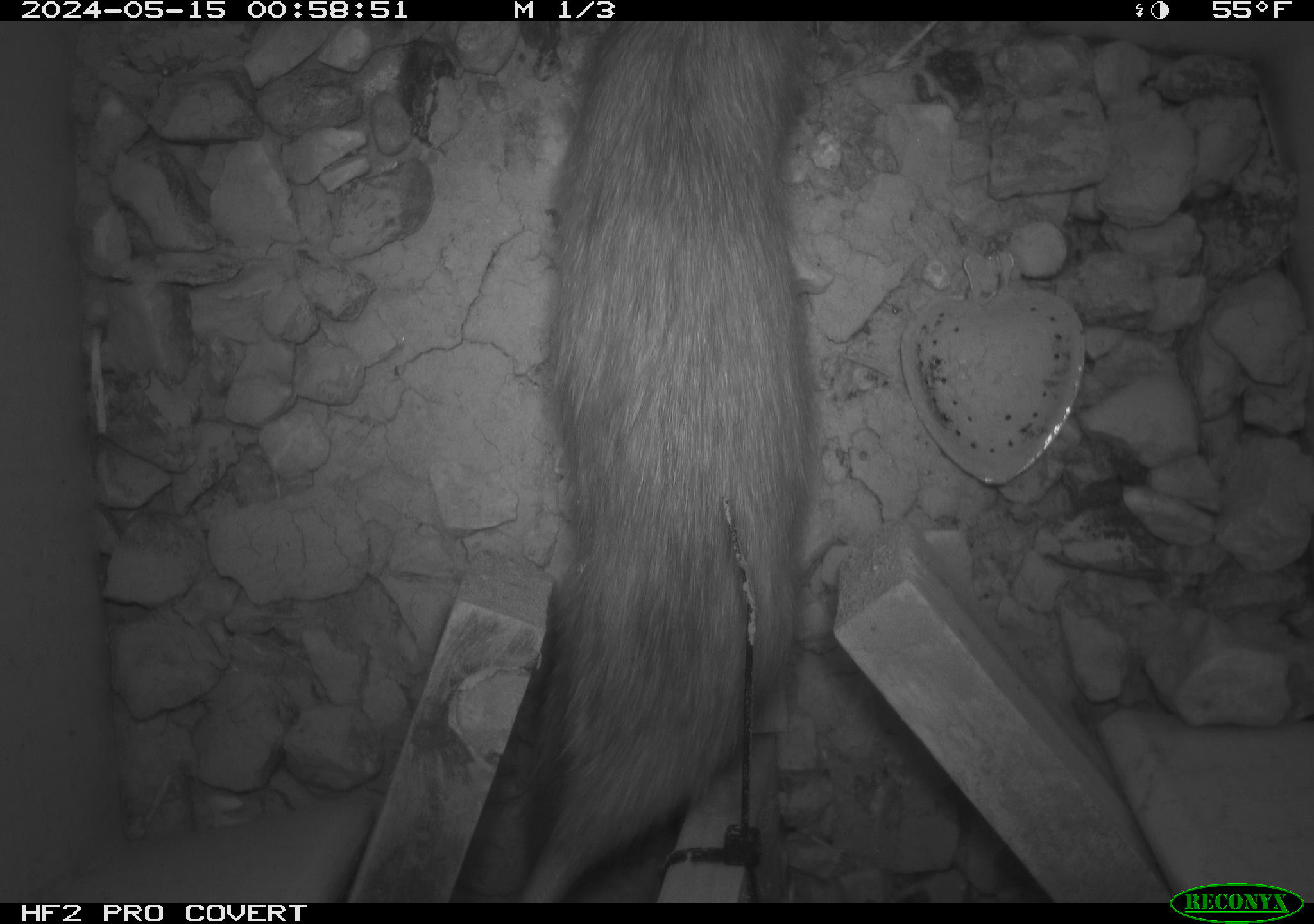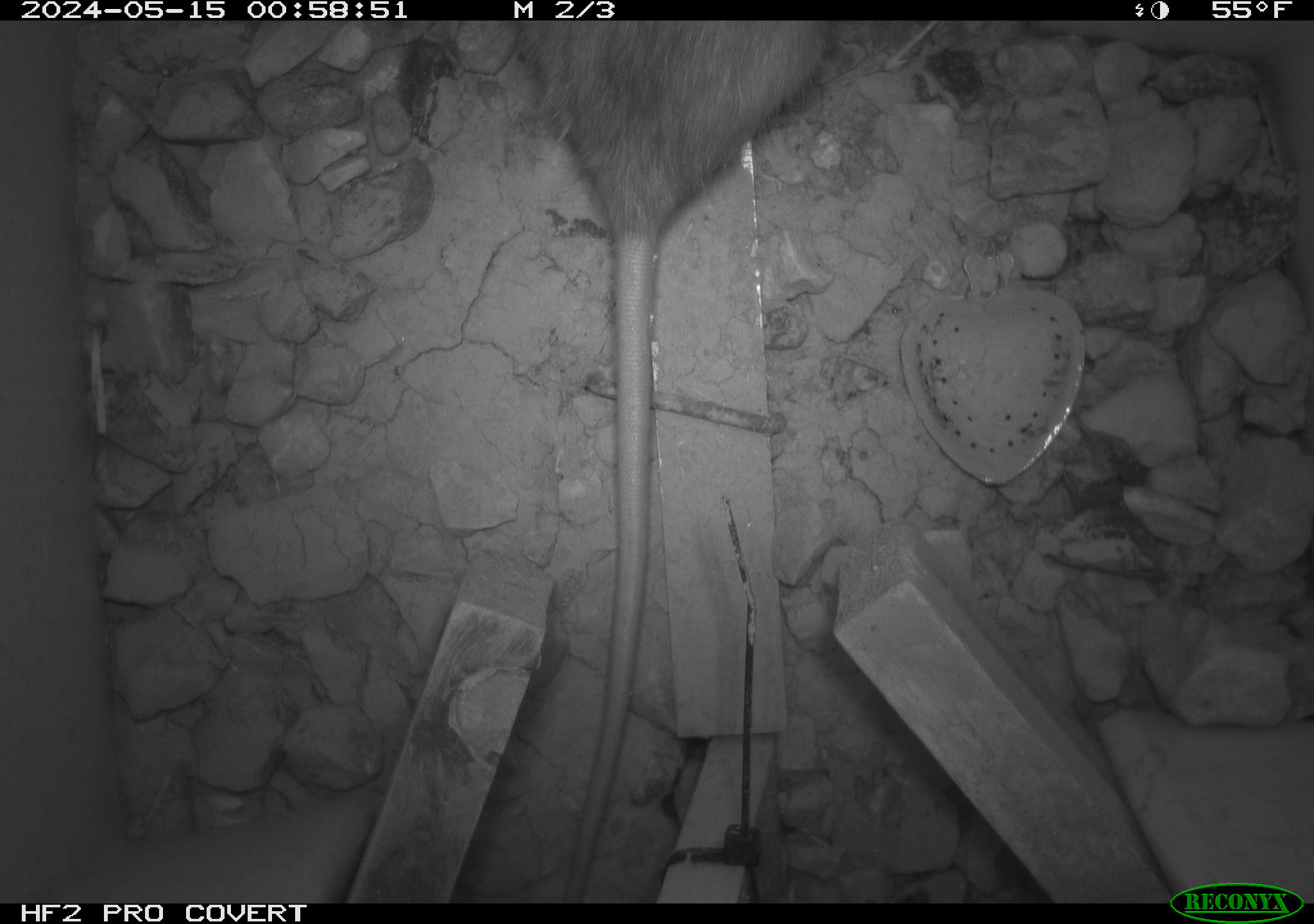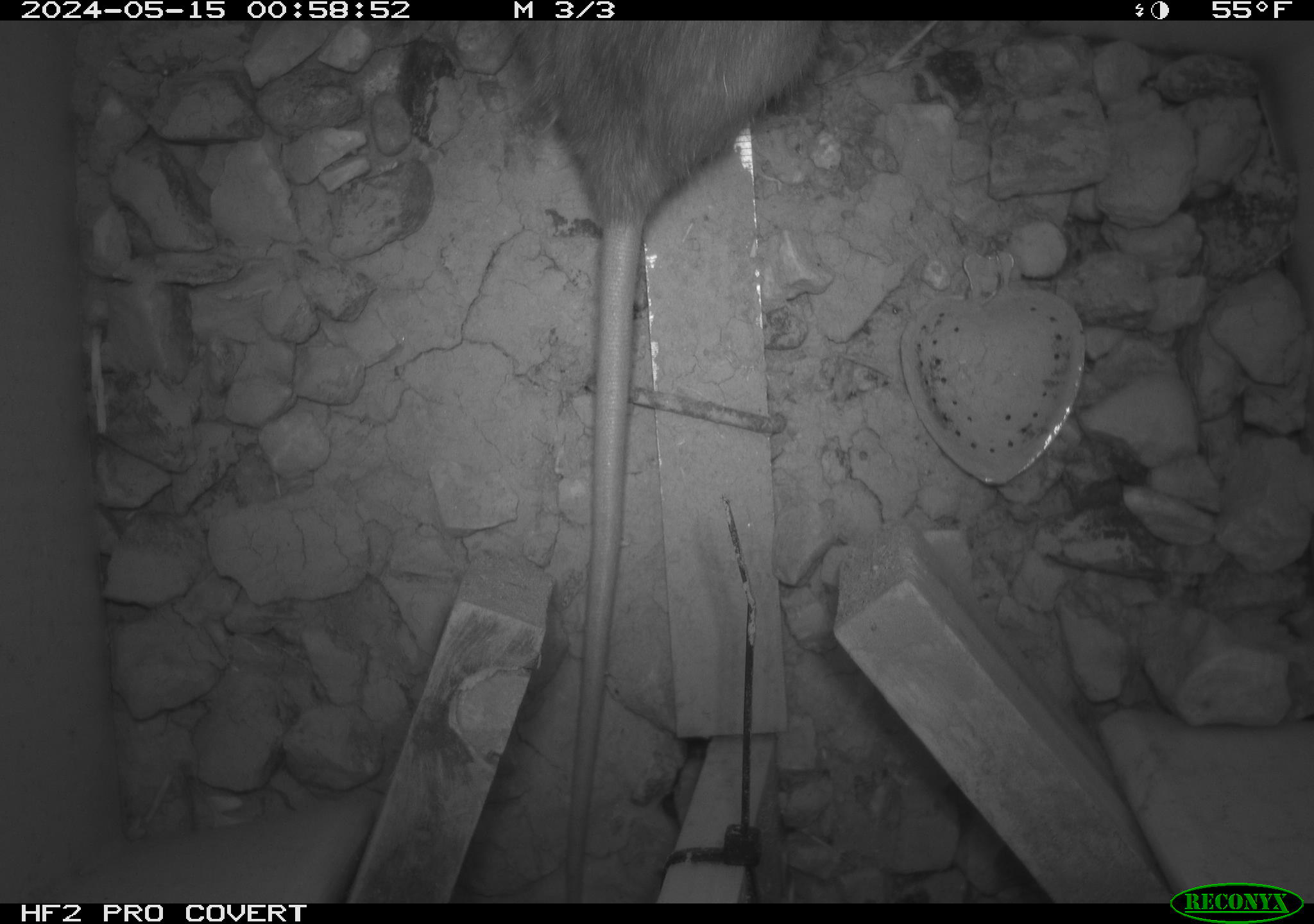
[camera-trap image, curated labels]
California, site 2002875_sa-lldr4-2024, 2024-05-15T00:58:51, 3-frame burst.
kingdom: Animalia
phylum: Chordata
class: Mammalia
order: Didelphimorphia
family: Didelphidae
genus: Didelphis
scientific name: Didelphis virginiana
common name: virginia opossum